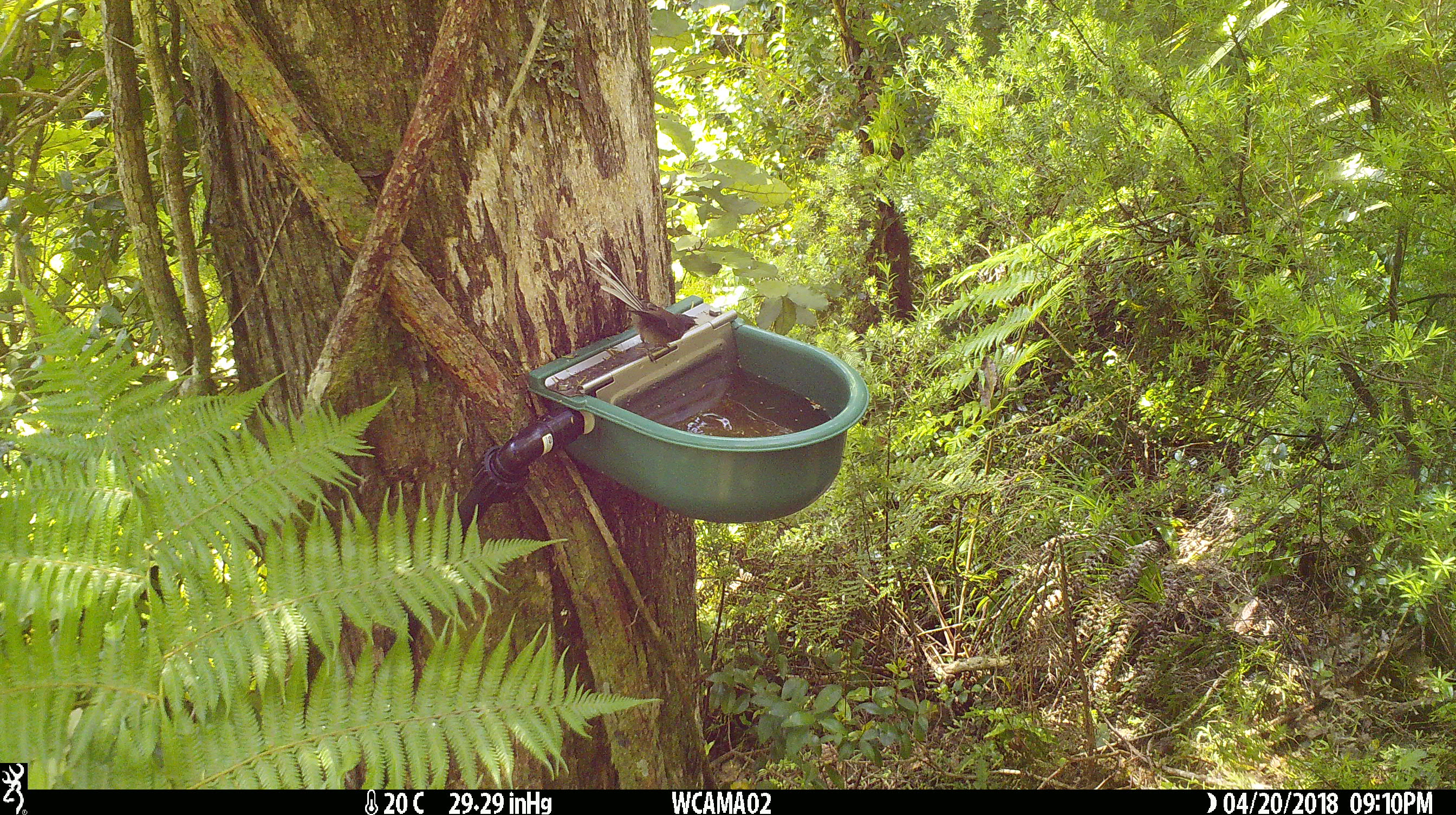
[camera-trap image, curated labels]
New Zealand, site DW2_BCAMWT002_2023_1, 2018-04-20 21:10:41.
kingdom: Animalia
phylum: Chordata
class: Aves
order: Passeriformes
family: Rhipiduridae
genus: Rhipidura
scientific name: Rhipidura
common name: fantails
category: fantail